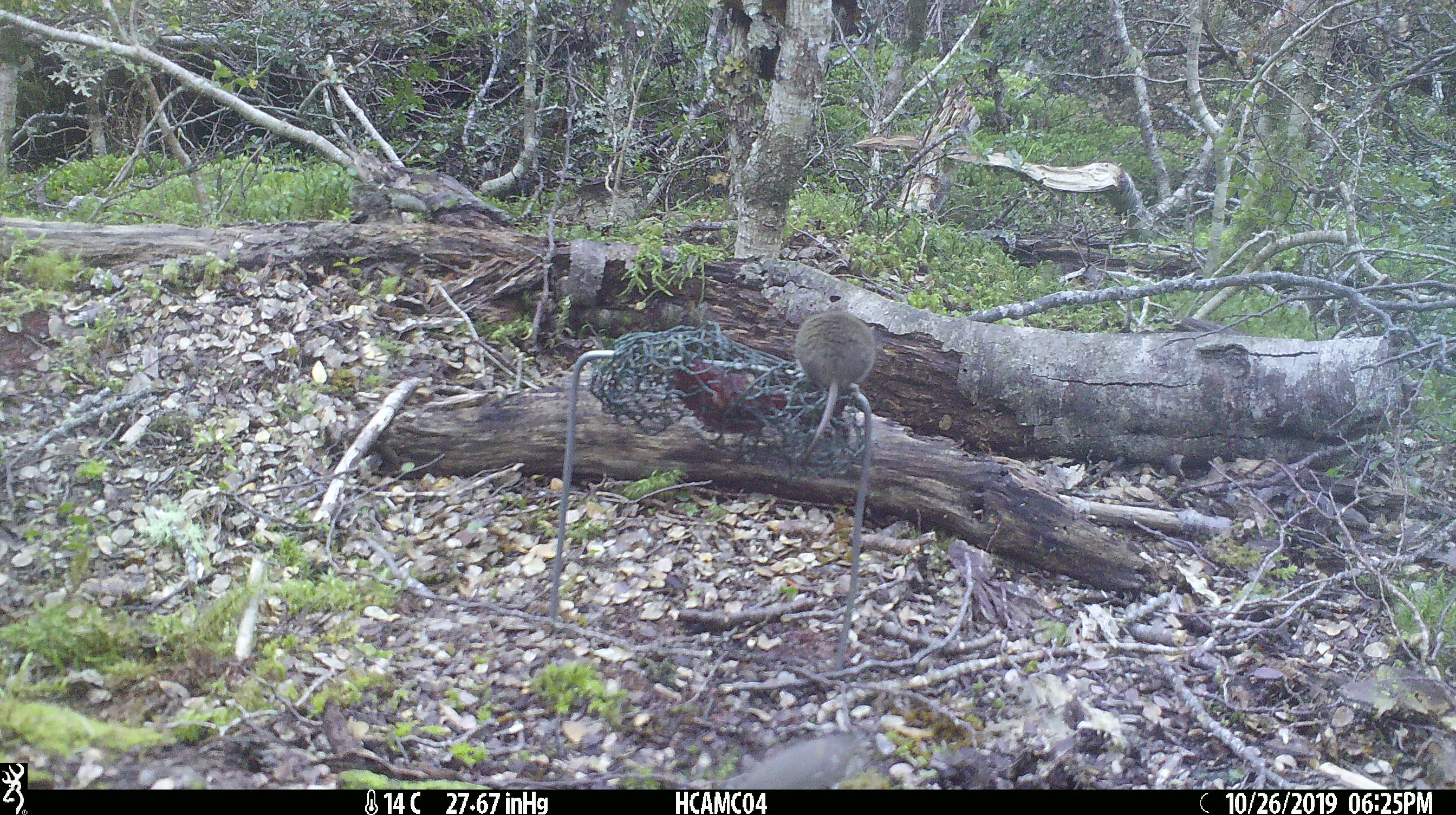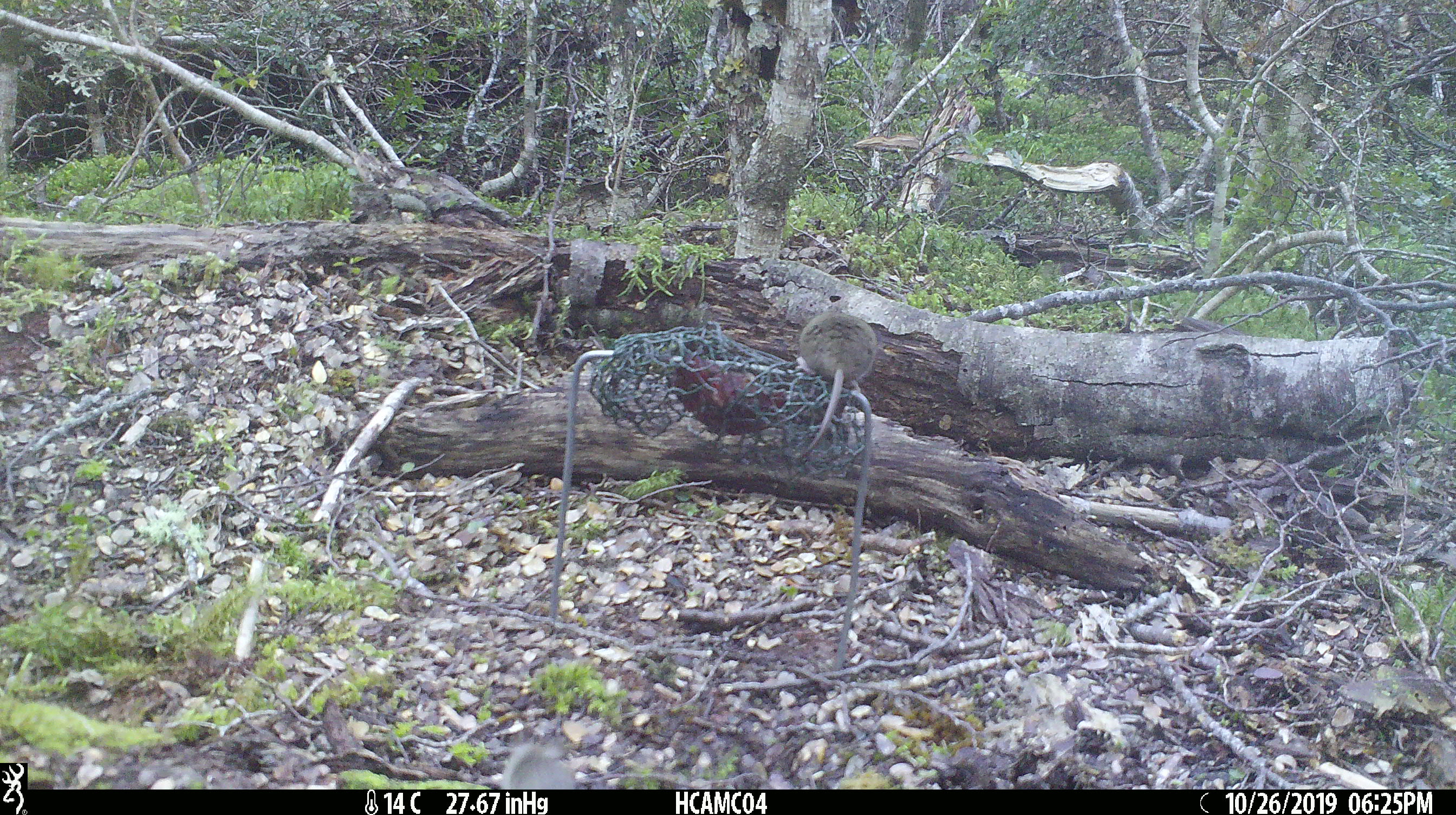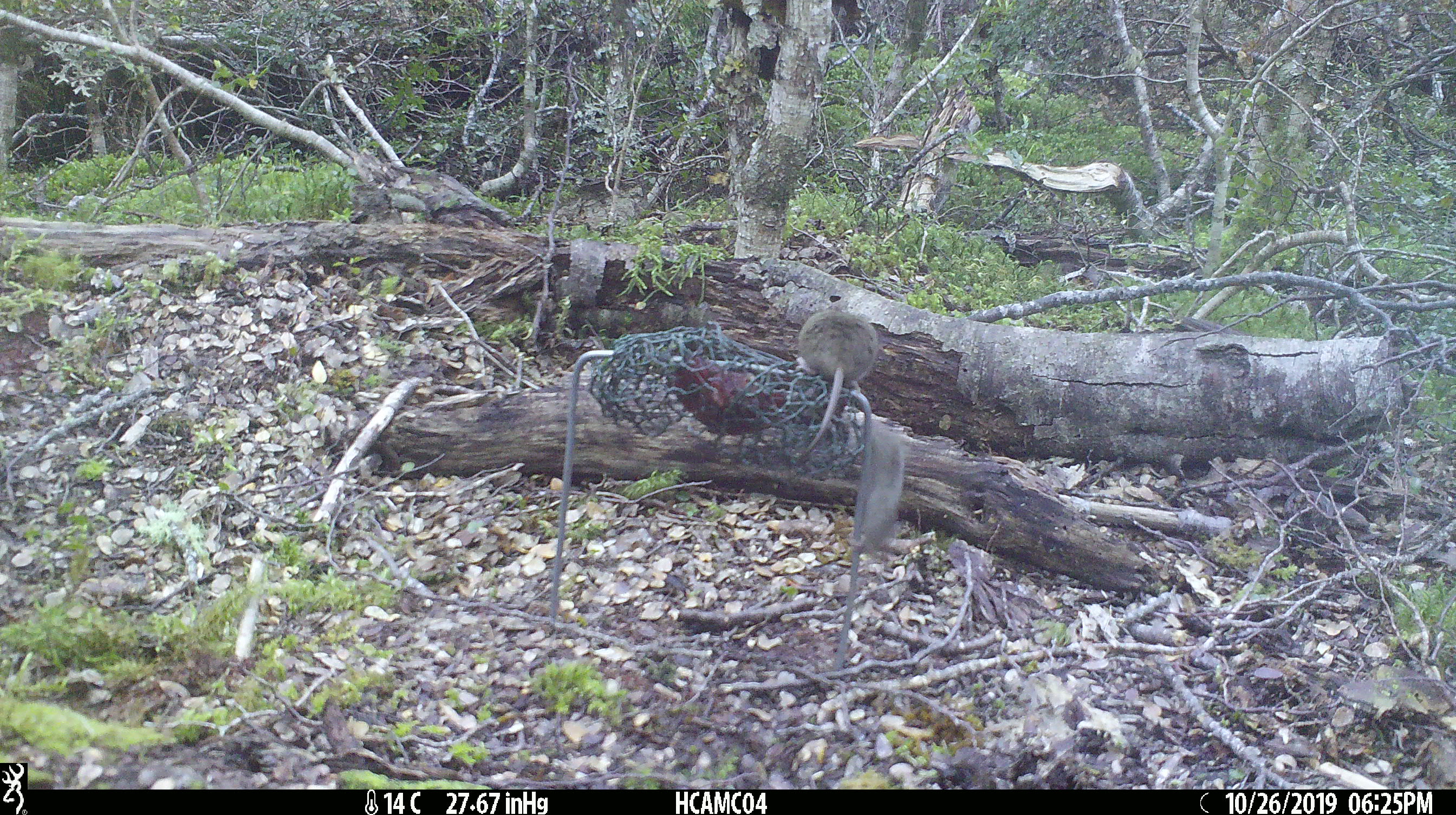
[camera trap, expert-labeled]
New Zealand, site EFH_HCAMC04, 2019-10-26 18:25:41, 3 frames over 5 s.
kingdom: Animalia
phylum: Chordata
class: Mammalia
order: Rodentia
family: Muridae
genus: Mus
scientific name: Mus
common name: mouse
Mouse (Mus).